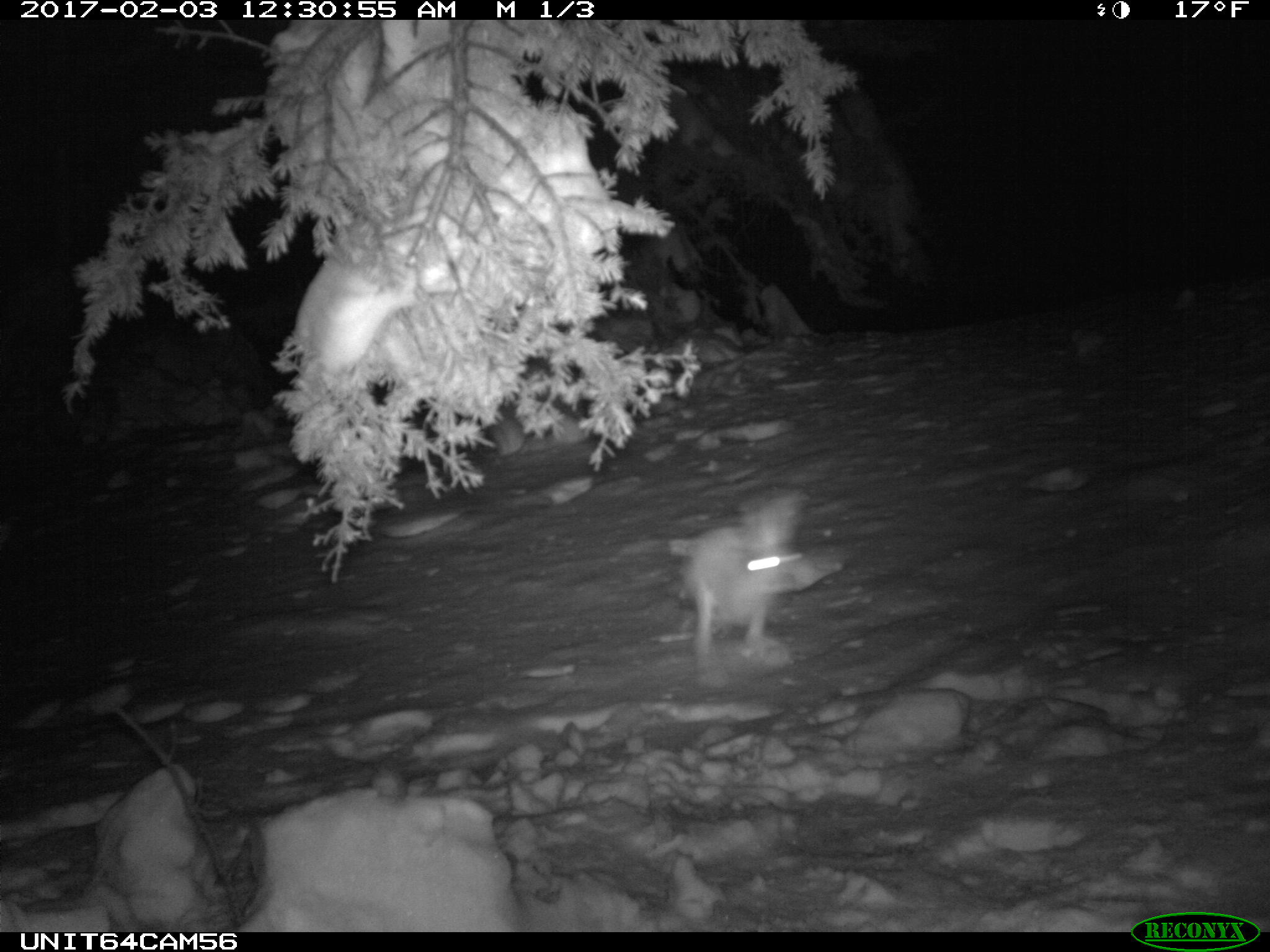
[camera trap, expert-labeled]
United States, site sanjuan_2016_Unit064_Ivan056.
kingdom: Animalia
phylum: Chordata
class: Mammalia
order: Lagomorpha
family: Leporidae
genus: Lepus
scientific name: Lepus americanus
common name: snowshoe hare